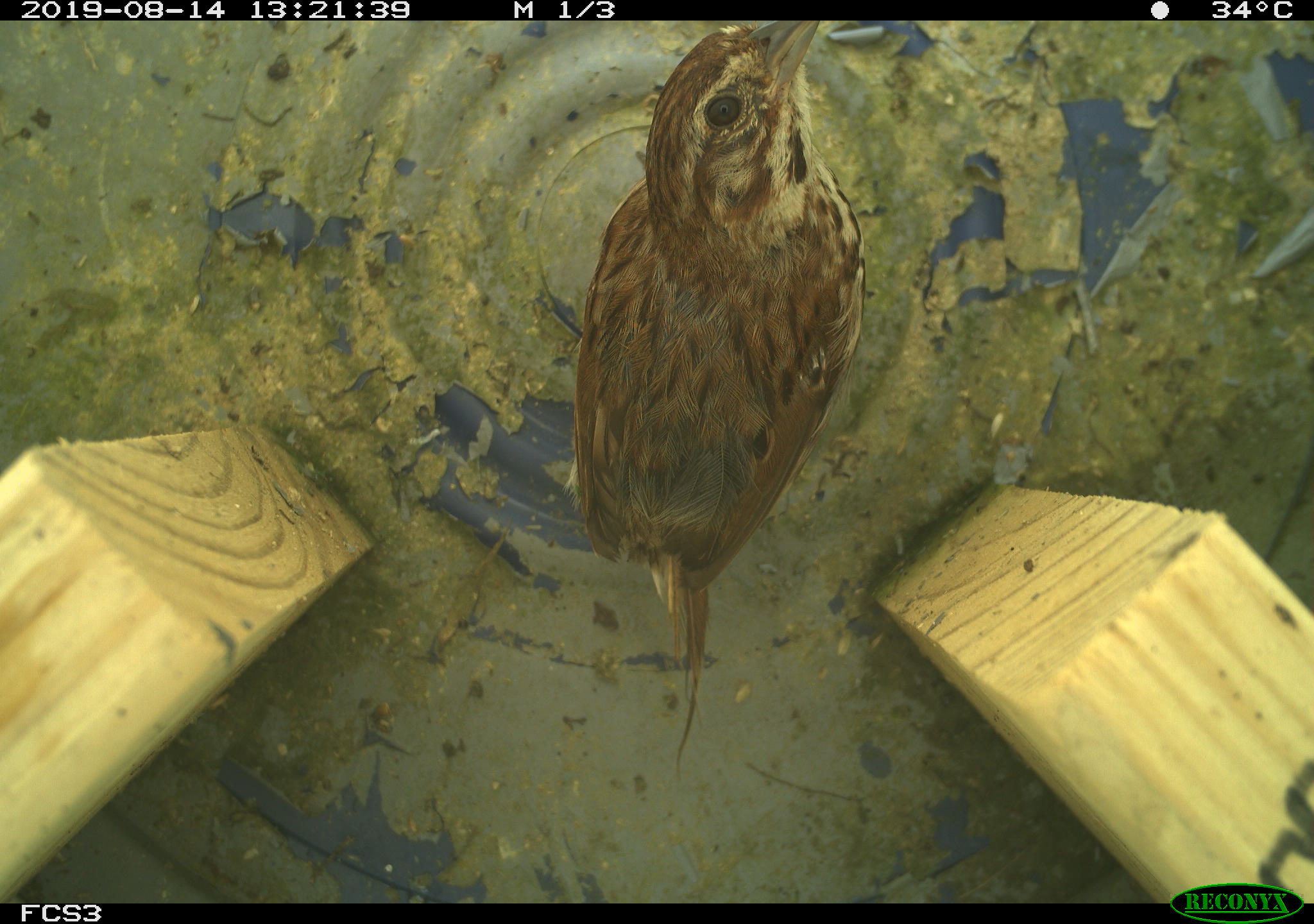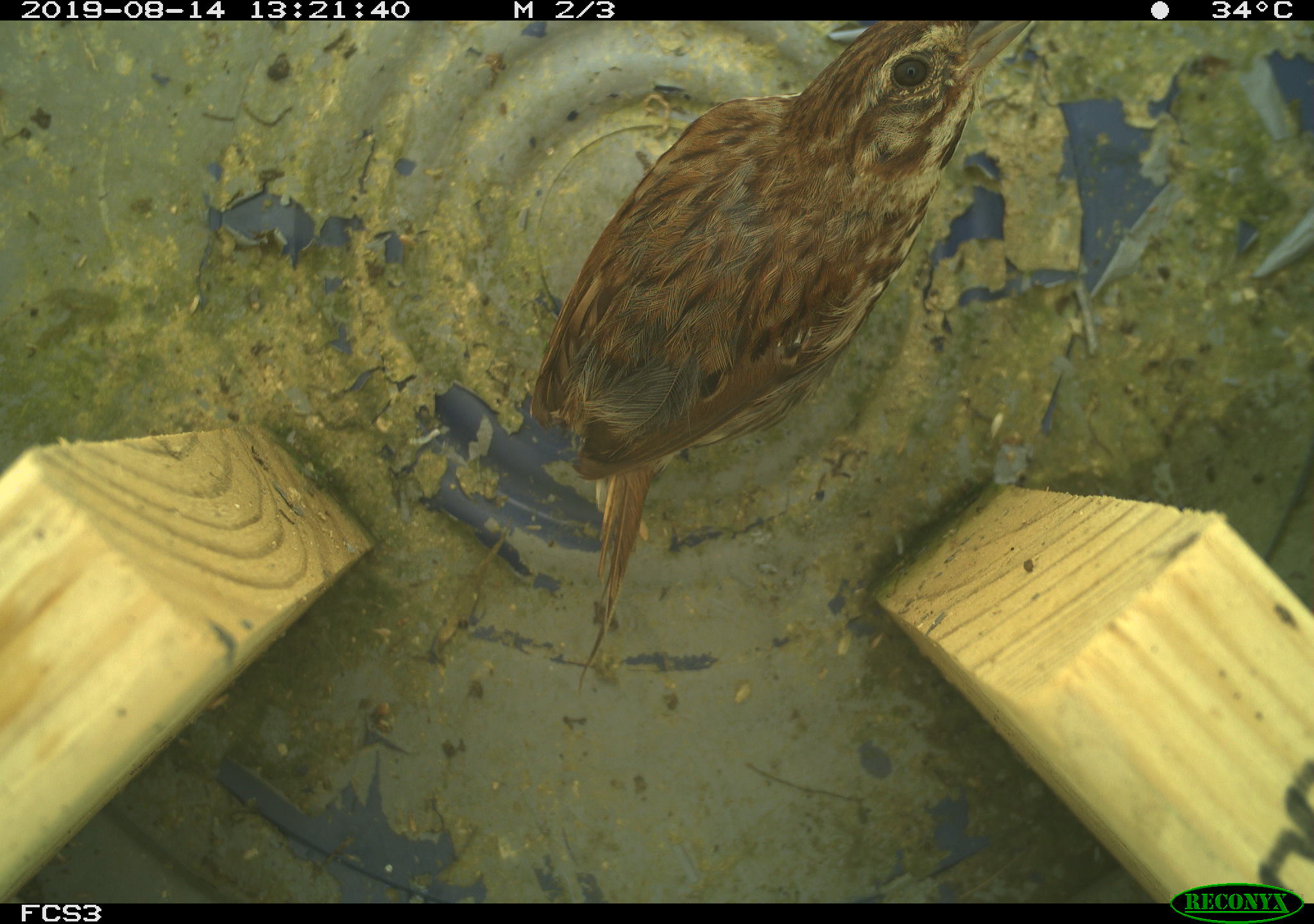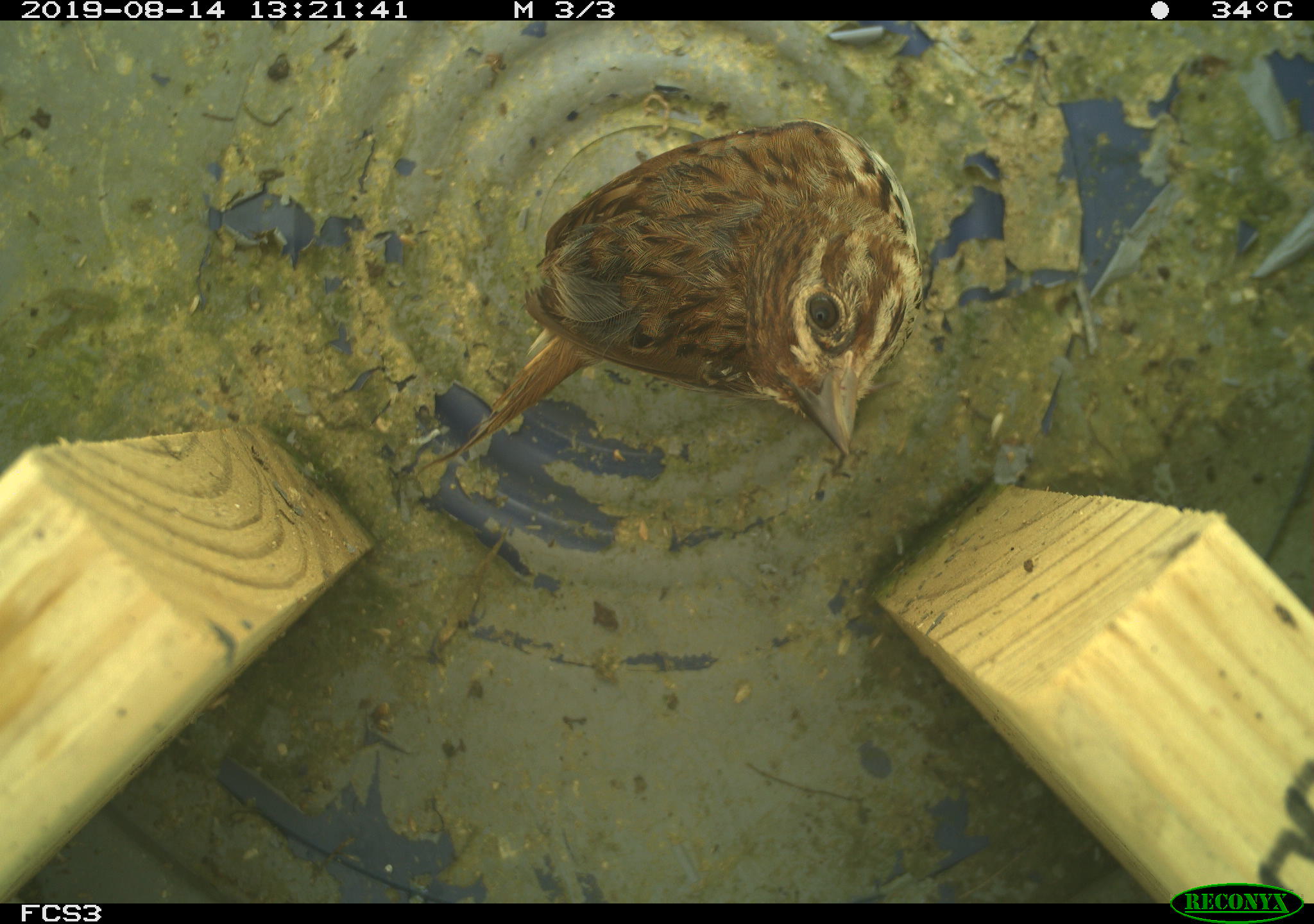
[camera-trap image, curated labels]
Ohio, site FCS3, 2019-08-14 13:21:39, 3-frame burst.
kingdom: Animalia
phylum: Chordata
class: Aves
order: Passeriformes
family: Passerellidae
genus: Melospiza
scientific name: Melospiza melodia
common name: song sparrow